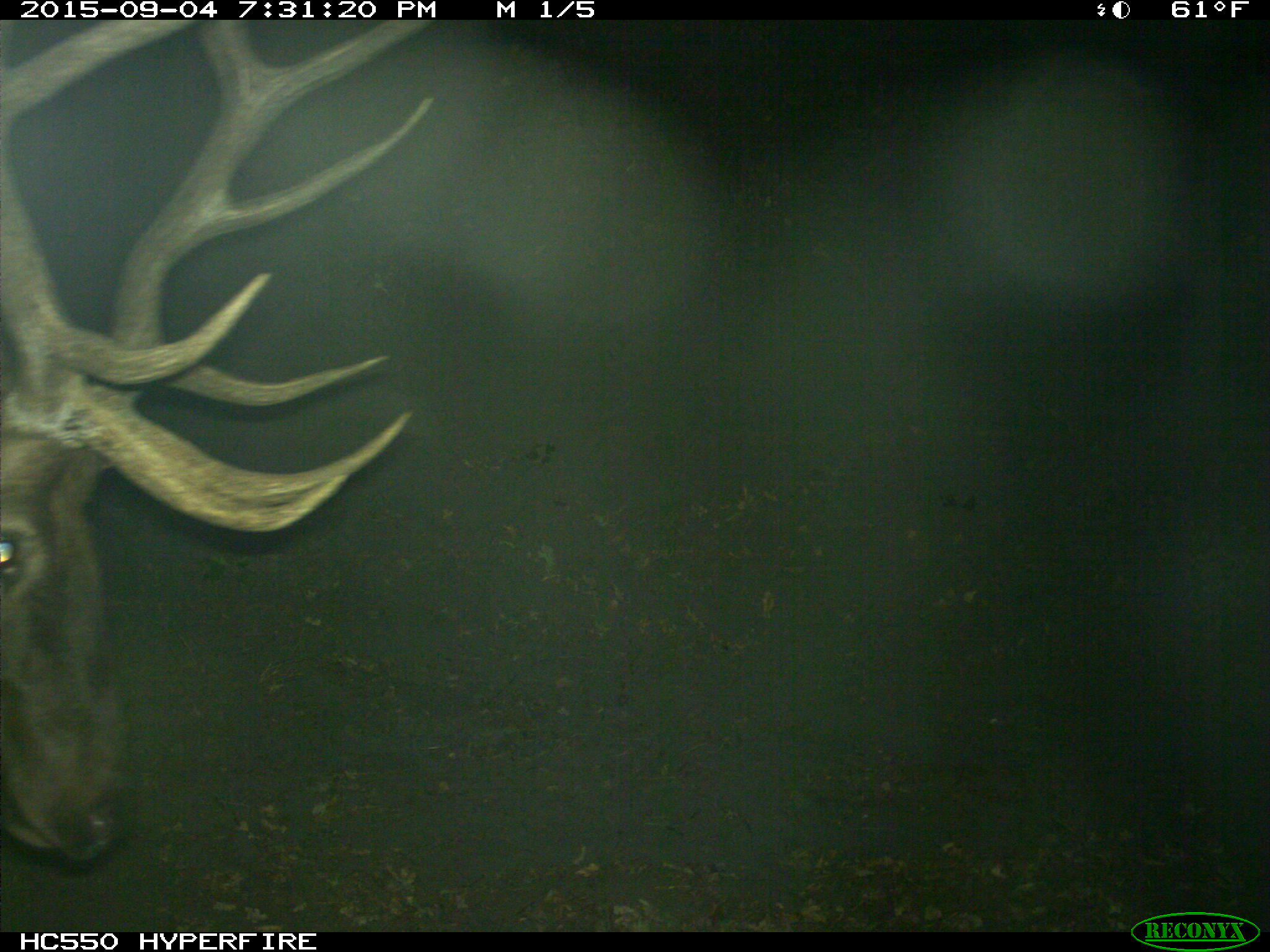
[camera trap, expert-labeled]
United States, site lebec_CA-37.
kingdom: Animalia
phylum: Chordata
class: Mammalia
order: Artiodactyla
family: Cervidae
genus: Cervus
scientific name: Cervus canadensis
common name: elk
Cervus canadensis (elk).